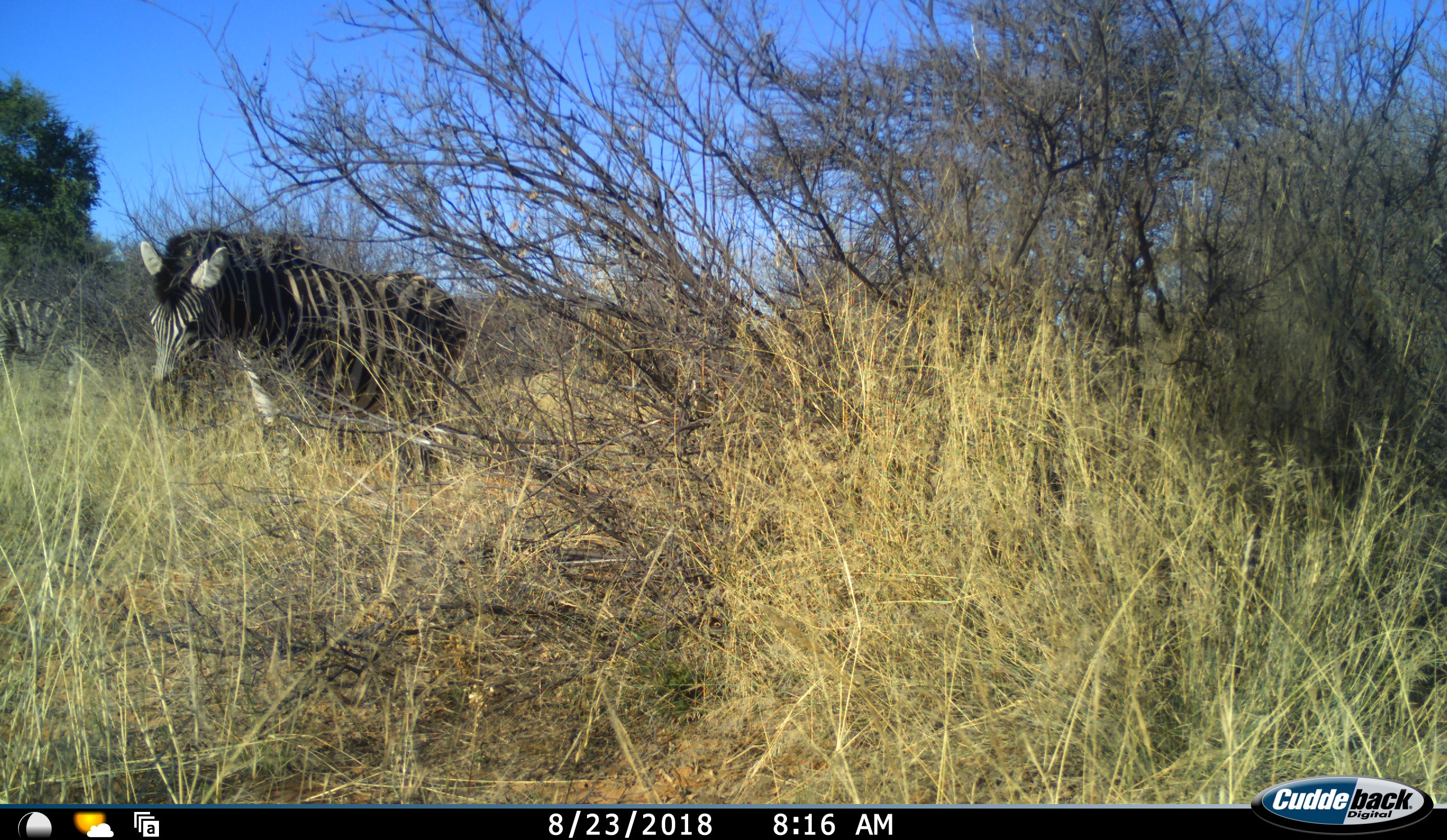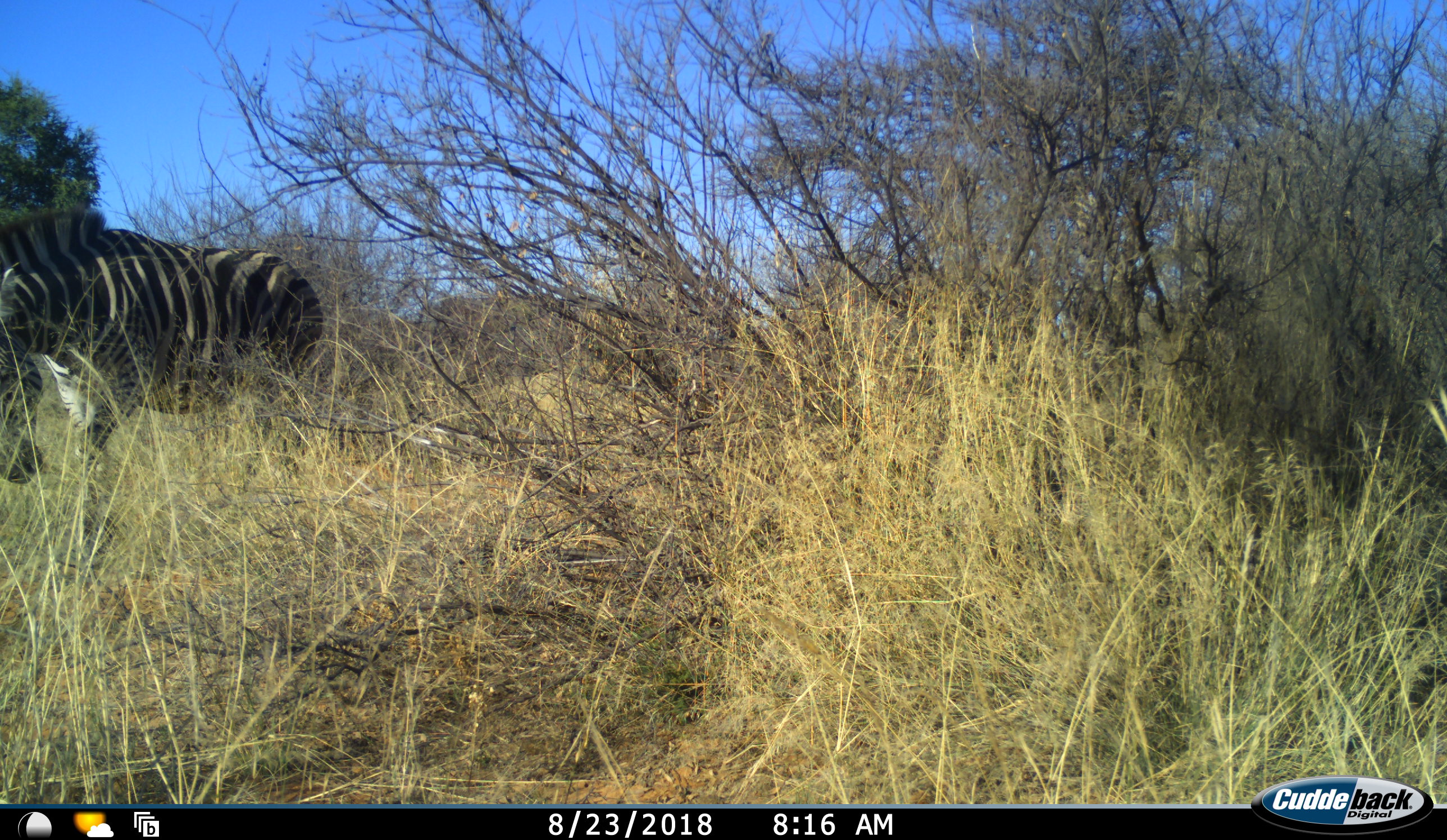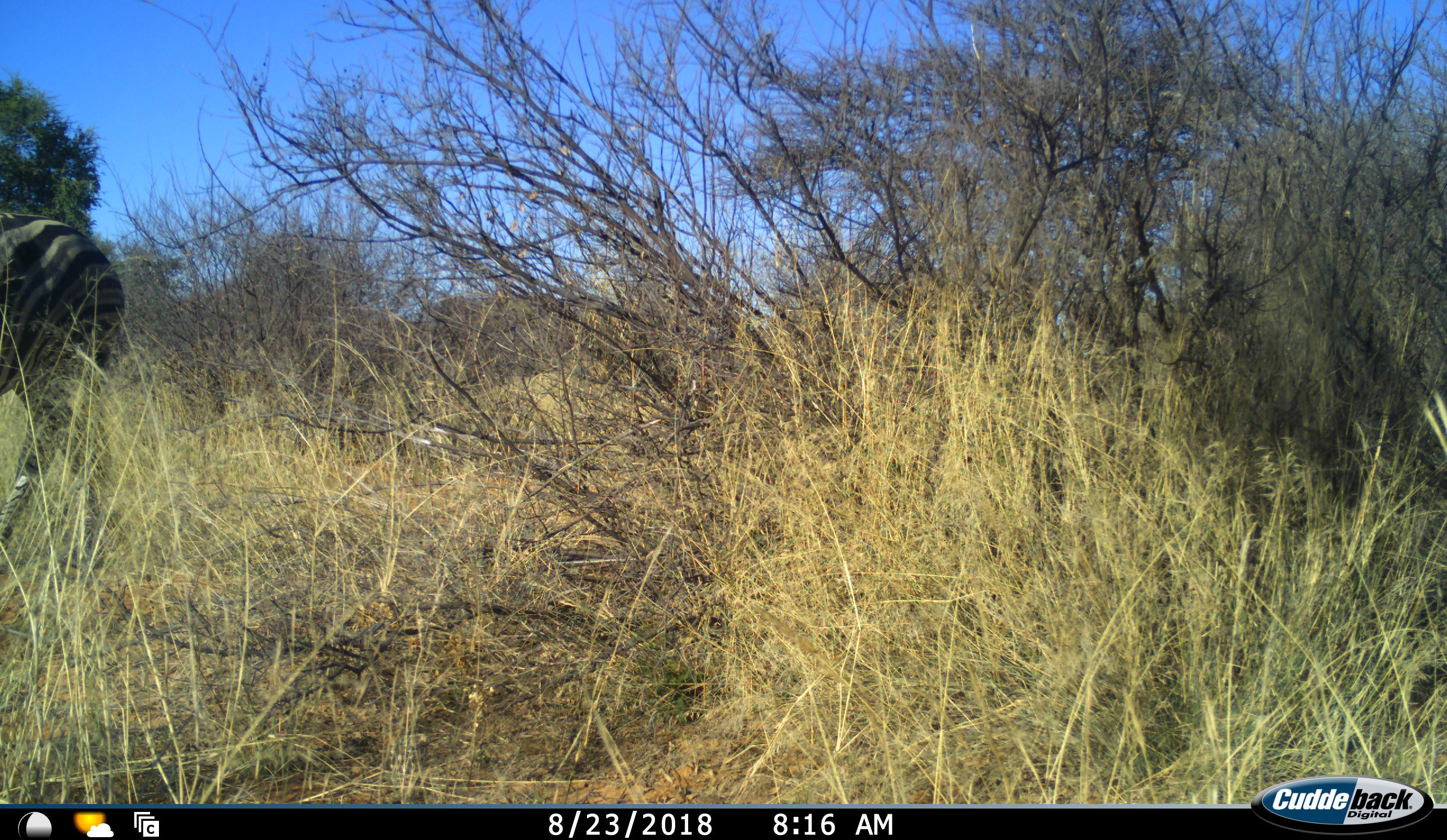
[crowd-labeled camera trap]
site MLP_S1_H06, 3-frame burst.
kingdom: Animalia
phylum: Chordata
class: Mammalia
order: Perissodactyla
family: Equidae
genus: Equus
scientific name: Equus quagga burchellii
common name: burchell's zebra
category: zebraburchells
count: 2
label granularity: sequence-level